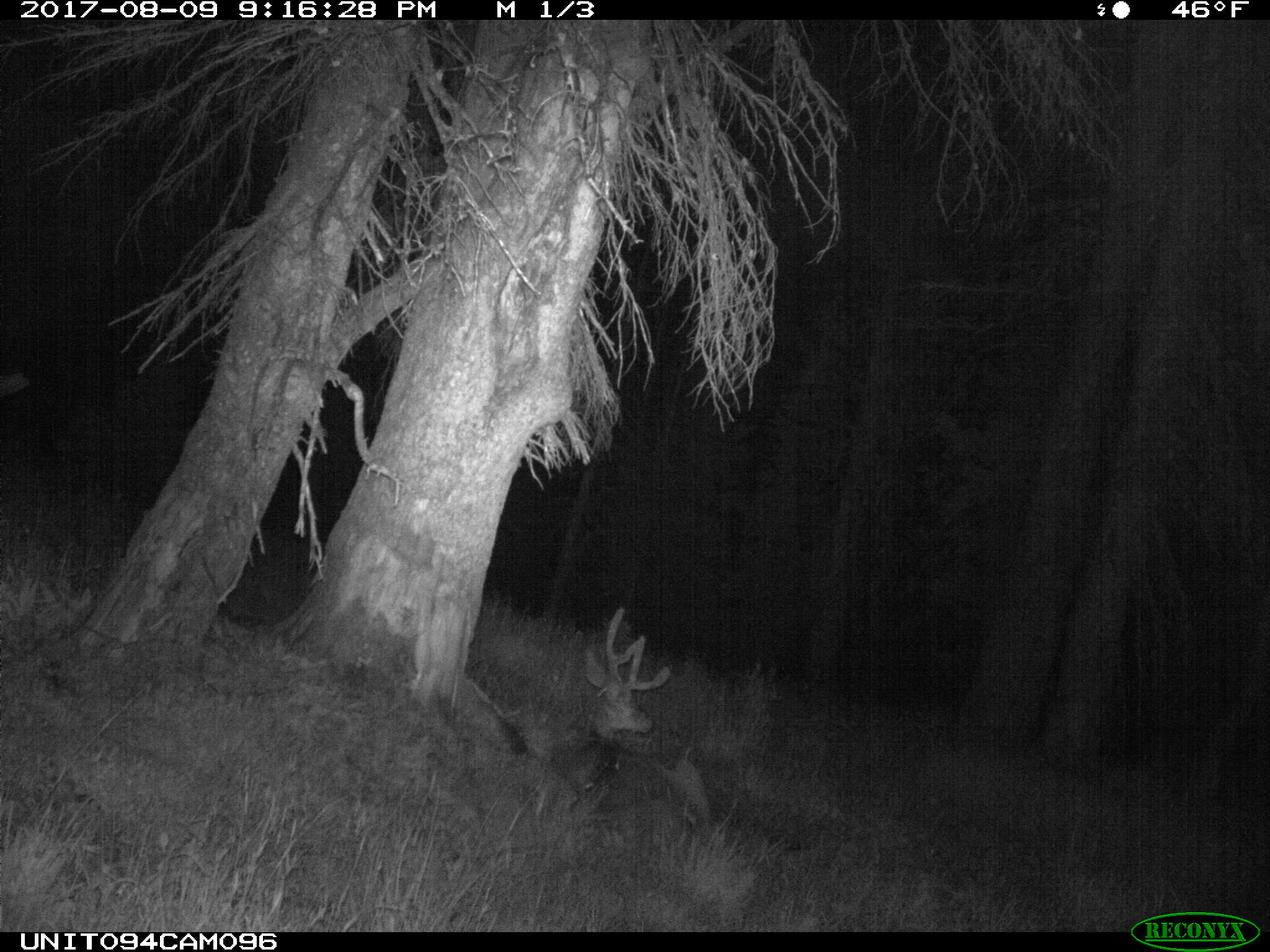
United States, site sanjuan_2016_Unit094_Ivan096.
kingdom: Animalia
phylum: Chordata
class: Mammalia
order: Artiodactyla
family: Cervidae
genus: Odocoileus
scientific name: Odocoileus hemionus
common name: mule deer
Odocoileus hemionus (mule deer).